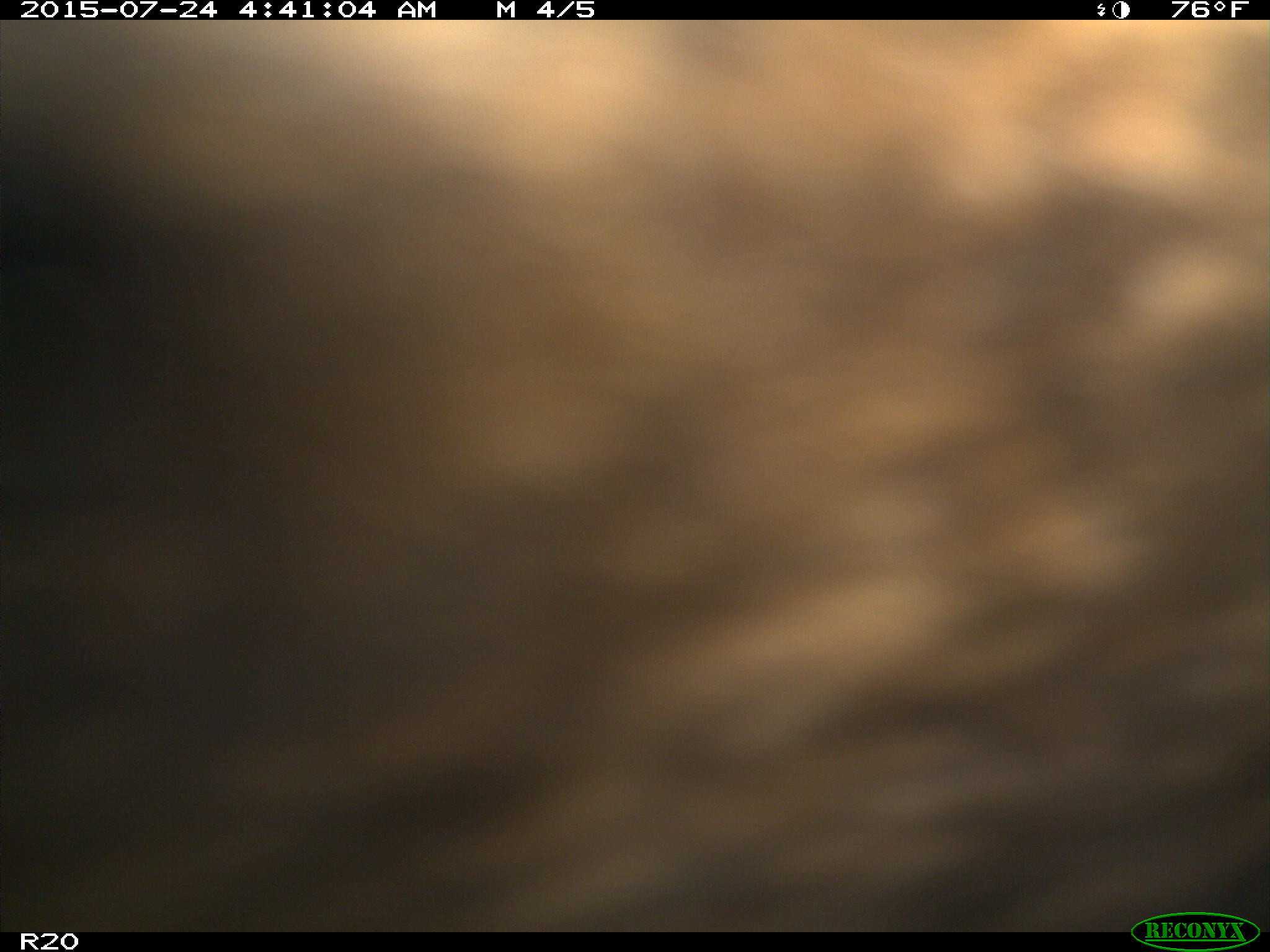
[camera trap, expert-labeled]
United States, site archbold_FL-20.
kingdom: Animalia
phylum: Chordata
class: Mammalia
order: Artiodactyla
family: Bovidae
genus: Bos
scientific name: Bos taurus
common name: domestic cow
Bos taurus (domestic cow).